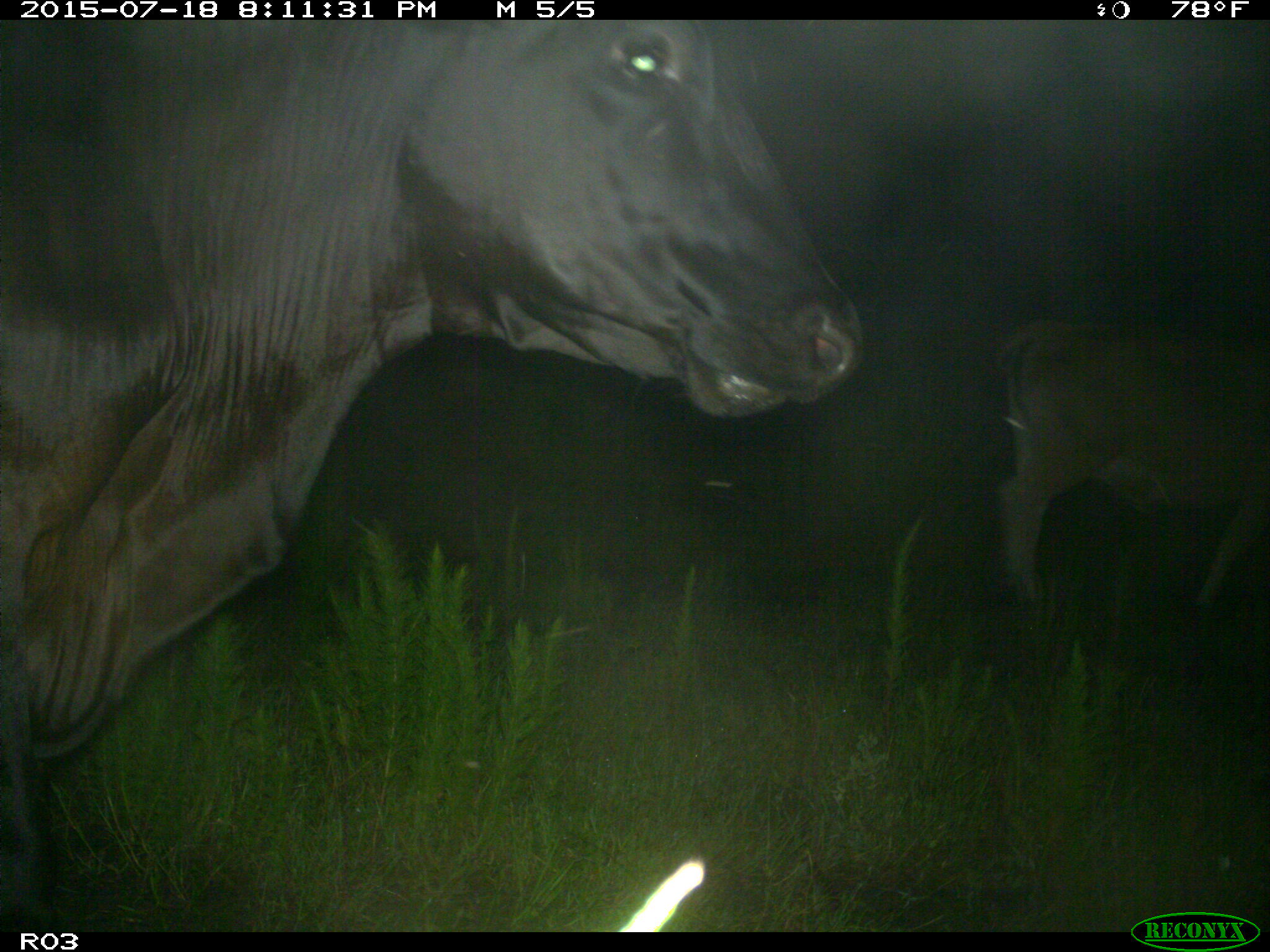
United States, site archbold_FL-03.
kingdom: Animalia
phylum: Chordata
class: Mammalia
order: Artiodactyla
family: Bovidae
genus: Bos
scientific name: Bos taurus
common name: domestic cow